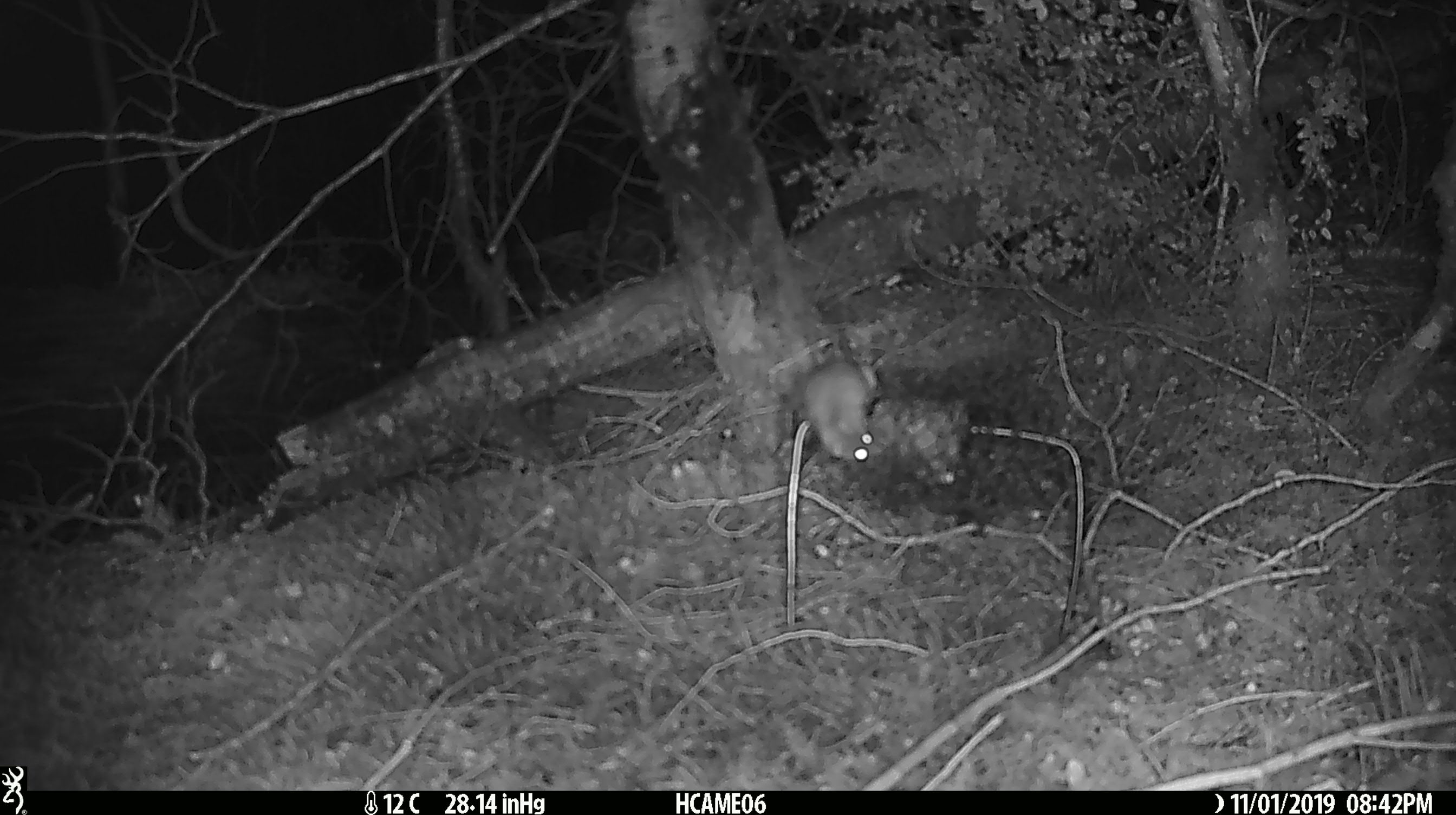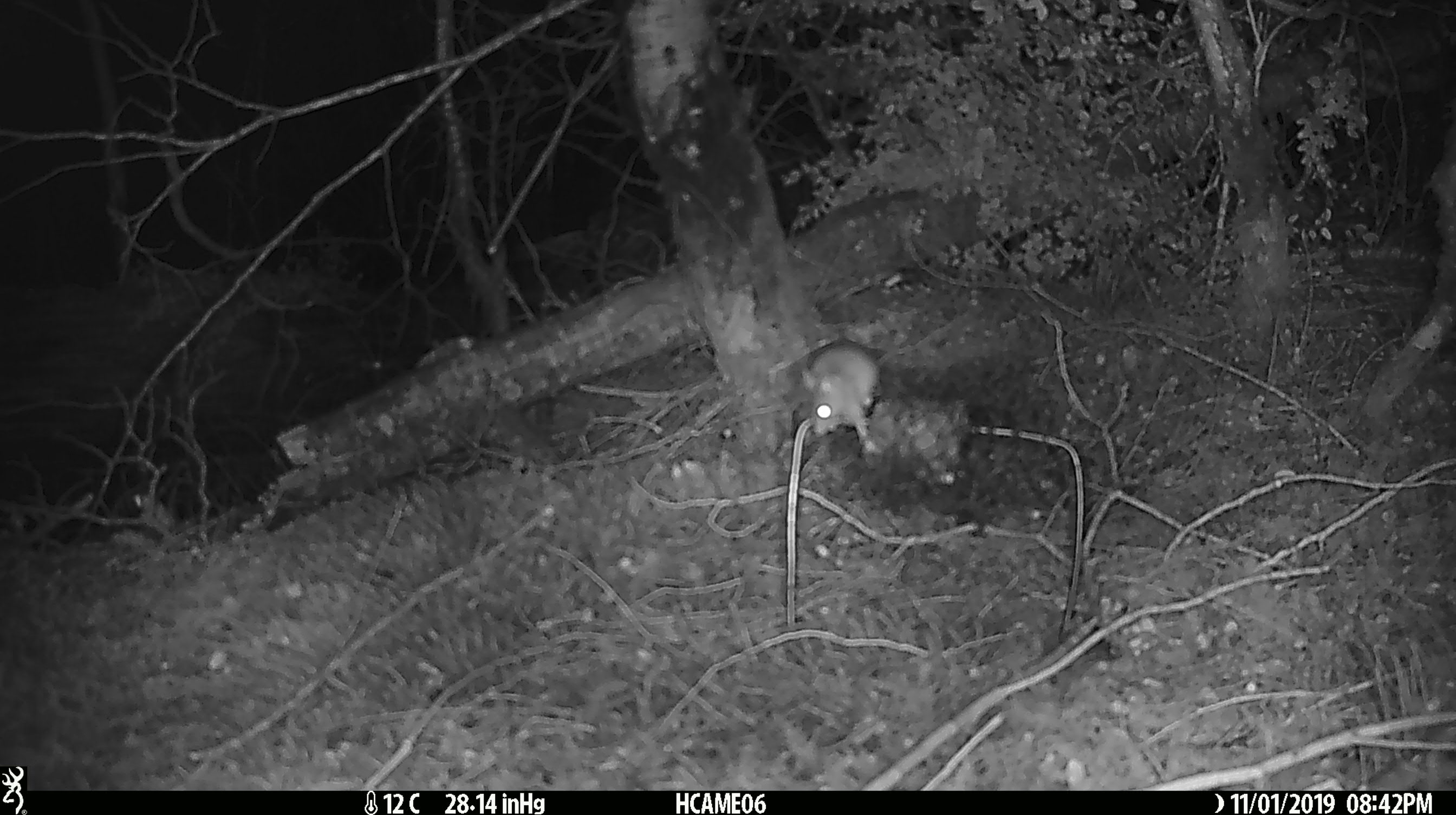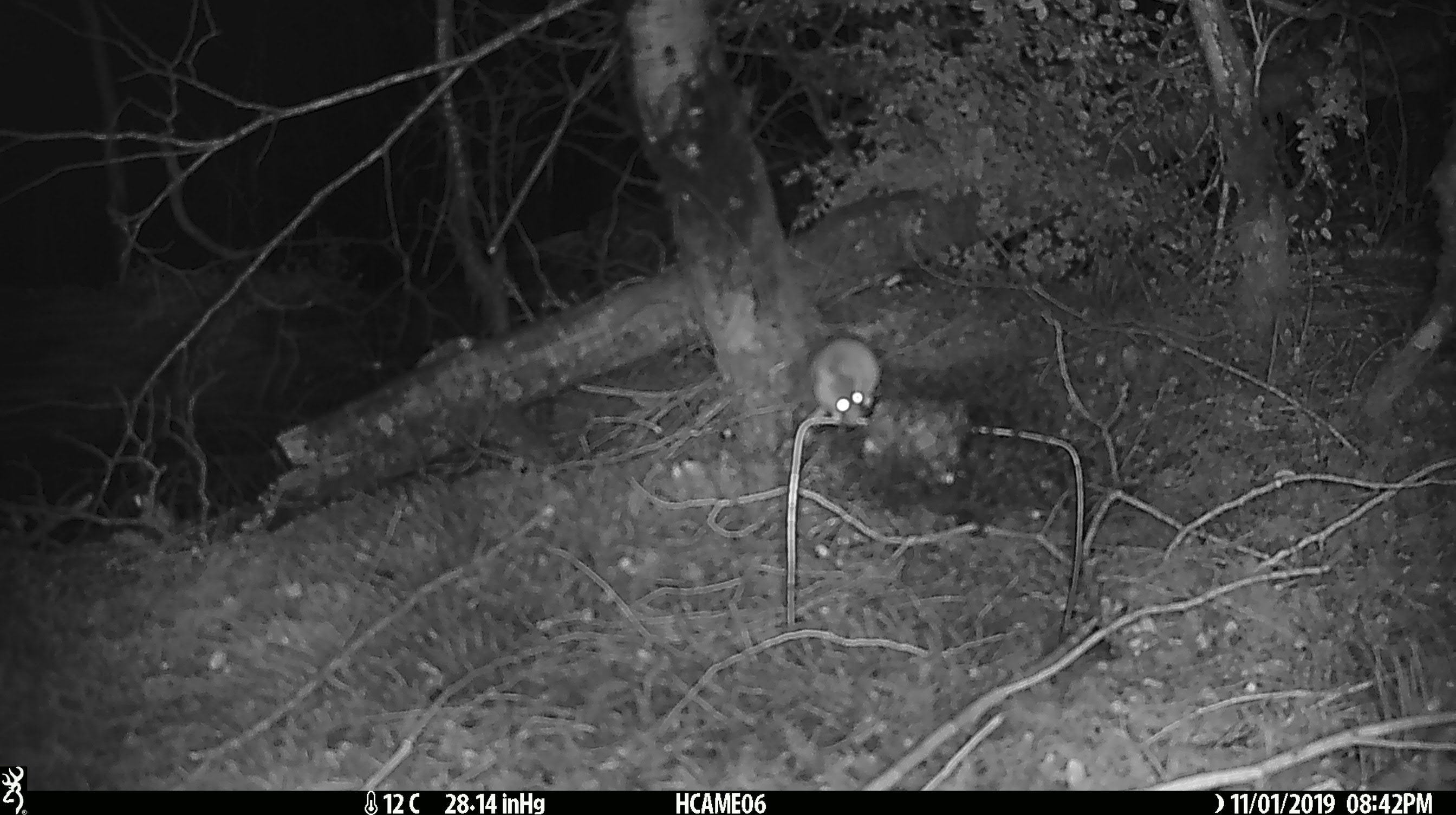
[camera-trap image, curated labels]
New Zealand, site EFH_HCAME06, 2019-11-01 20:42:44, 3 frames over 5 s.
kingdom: Animalia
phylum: Chordata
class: Mammalia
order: Rodentia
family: Muridae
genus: Mus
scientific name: Mus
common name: mouse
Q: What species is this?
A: Mouse (Mus).